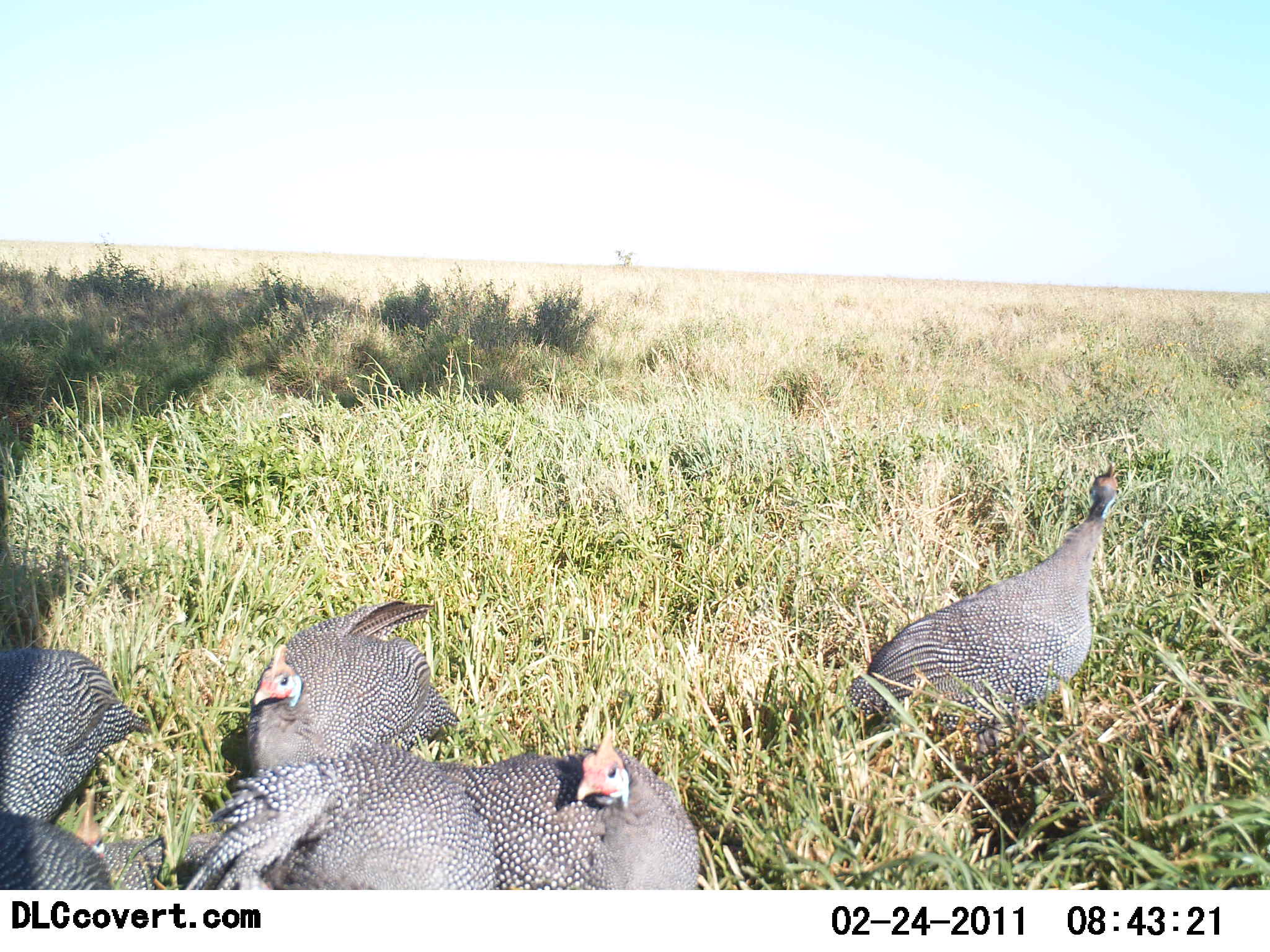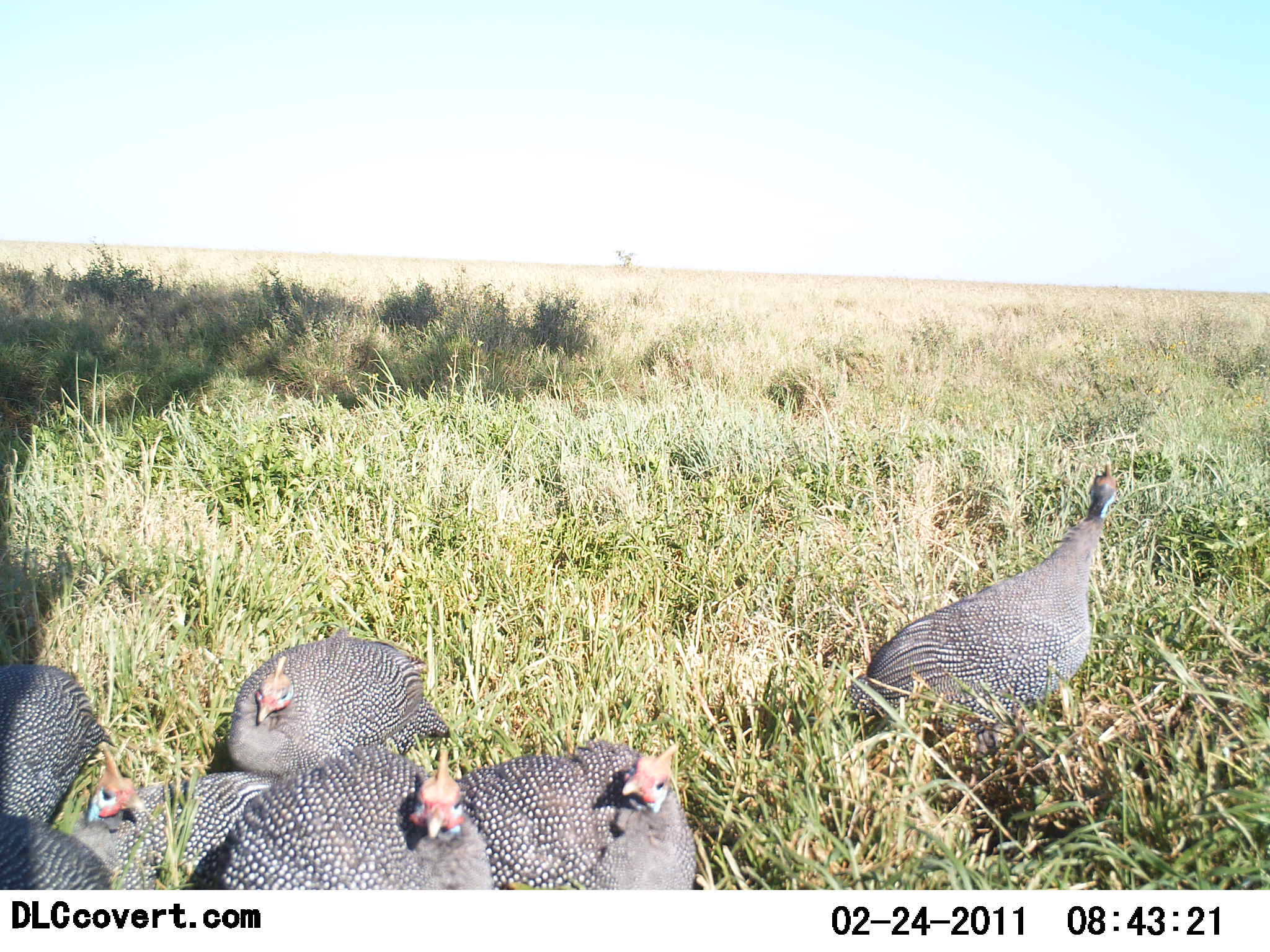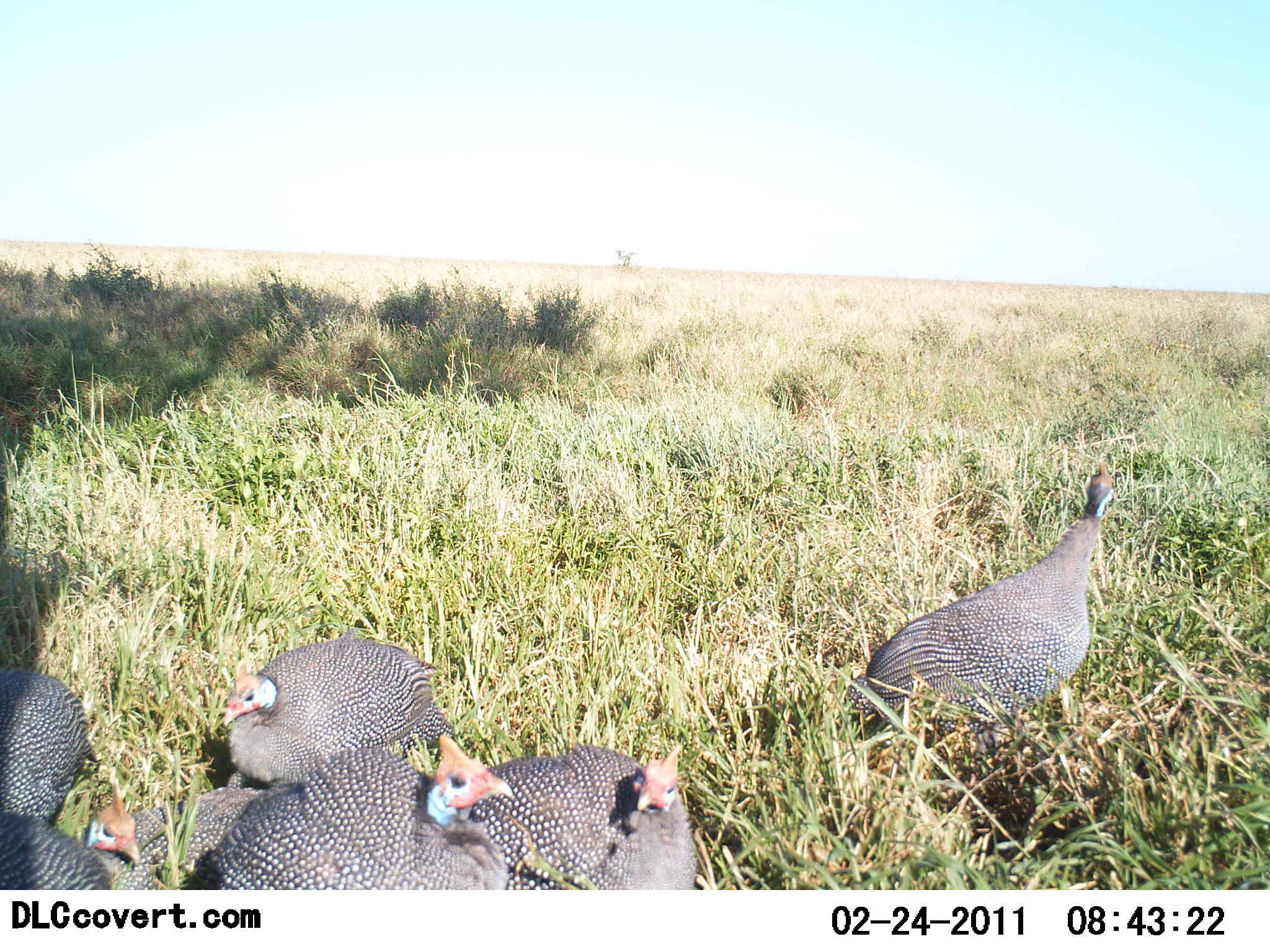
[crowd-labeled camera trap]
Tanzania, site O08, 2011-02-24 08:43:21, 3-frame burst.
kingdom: Animalia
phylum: Chordata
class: Aves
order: Galliformes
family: Numididae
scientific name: Numididae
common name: guinea fowl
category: guineafowl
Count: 7.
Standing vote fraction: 58%.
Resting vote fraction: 42%.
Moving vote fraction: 25%.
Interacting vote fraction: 0%.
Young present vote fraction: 0%.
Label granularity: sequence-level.